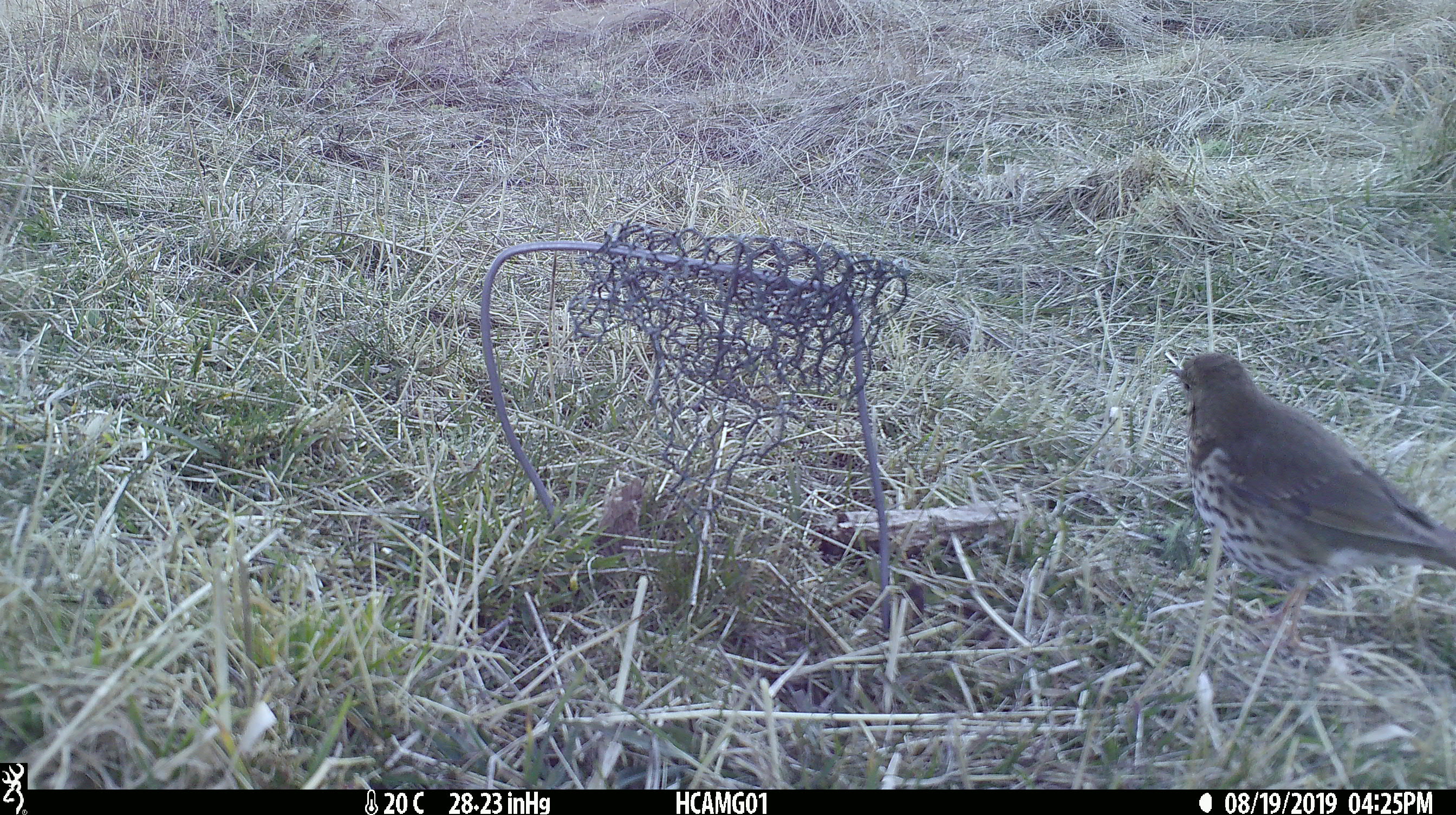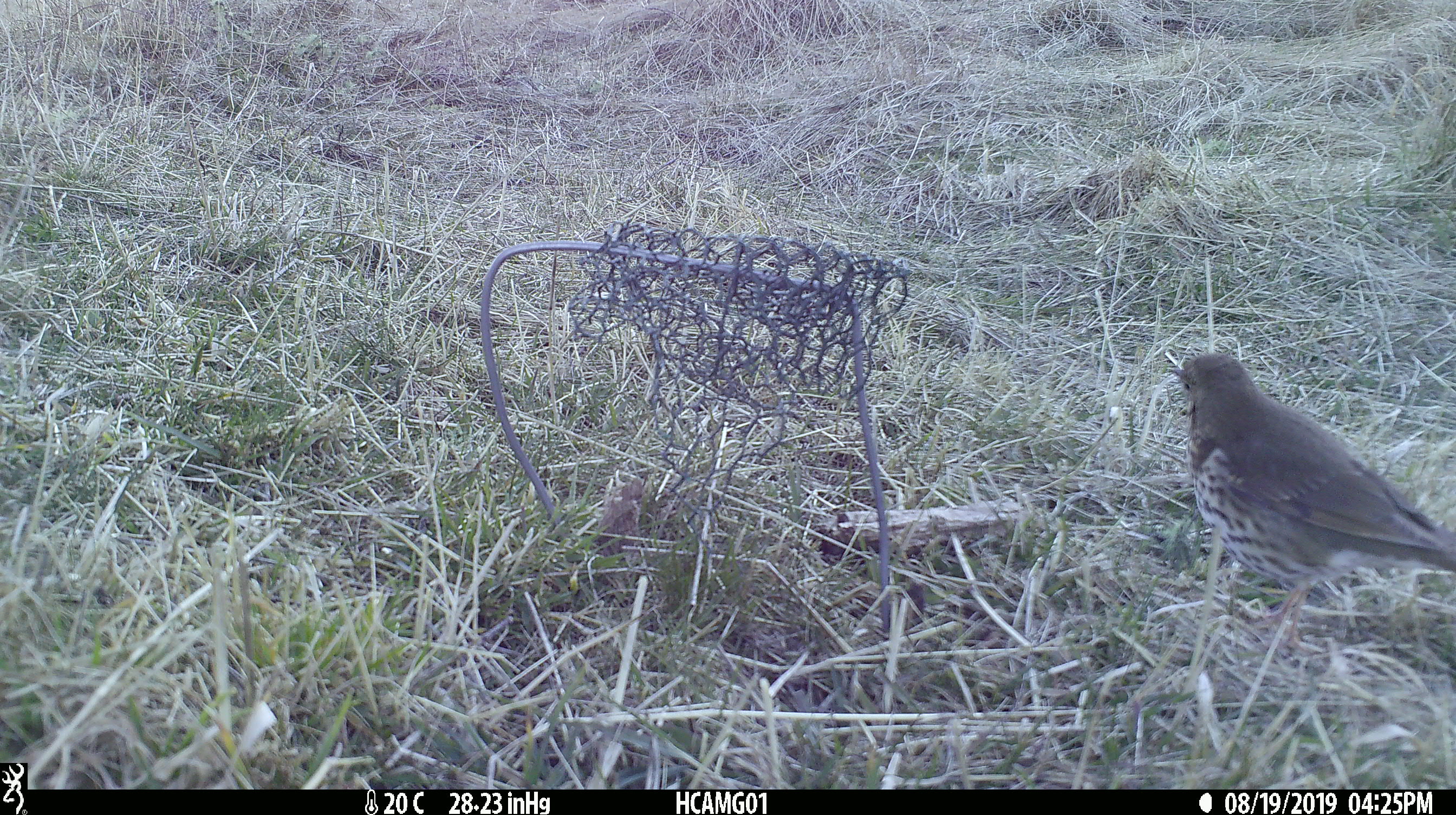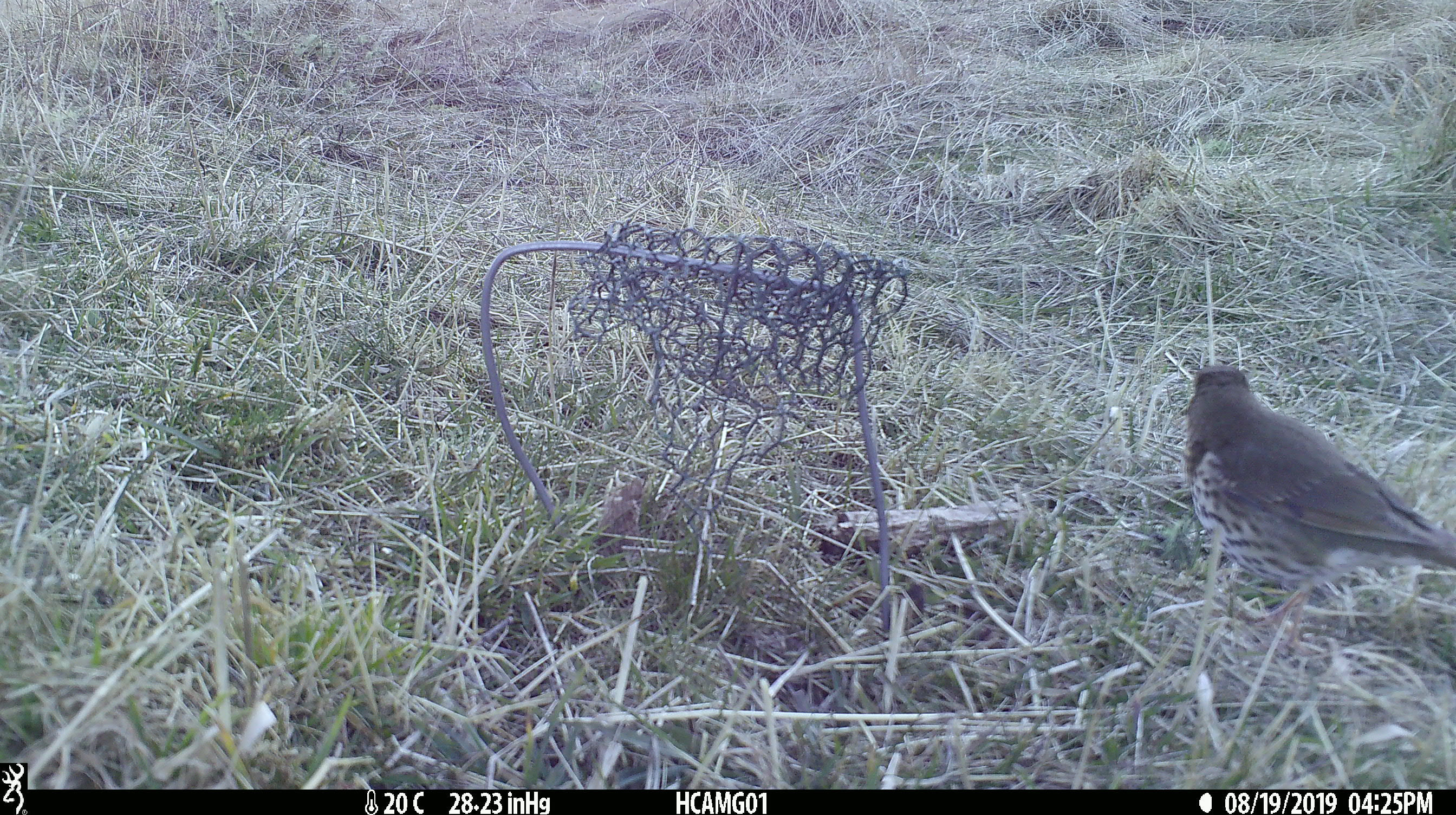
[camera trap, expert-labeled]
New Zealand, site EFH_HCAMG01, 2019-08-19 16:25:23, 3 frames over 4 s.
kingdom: Animalia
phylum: Chordata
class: Aves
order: Passeriformes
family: Turdidae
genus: Turdus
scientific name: Turdus philomelos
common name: song thrush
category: thrush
Thrush (song thrush) (Turdus philomelos).